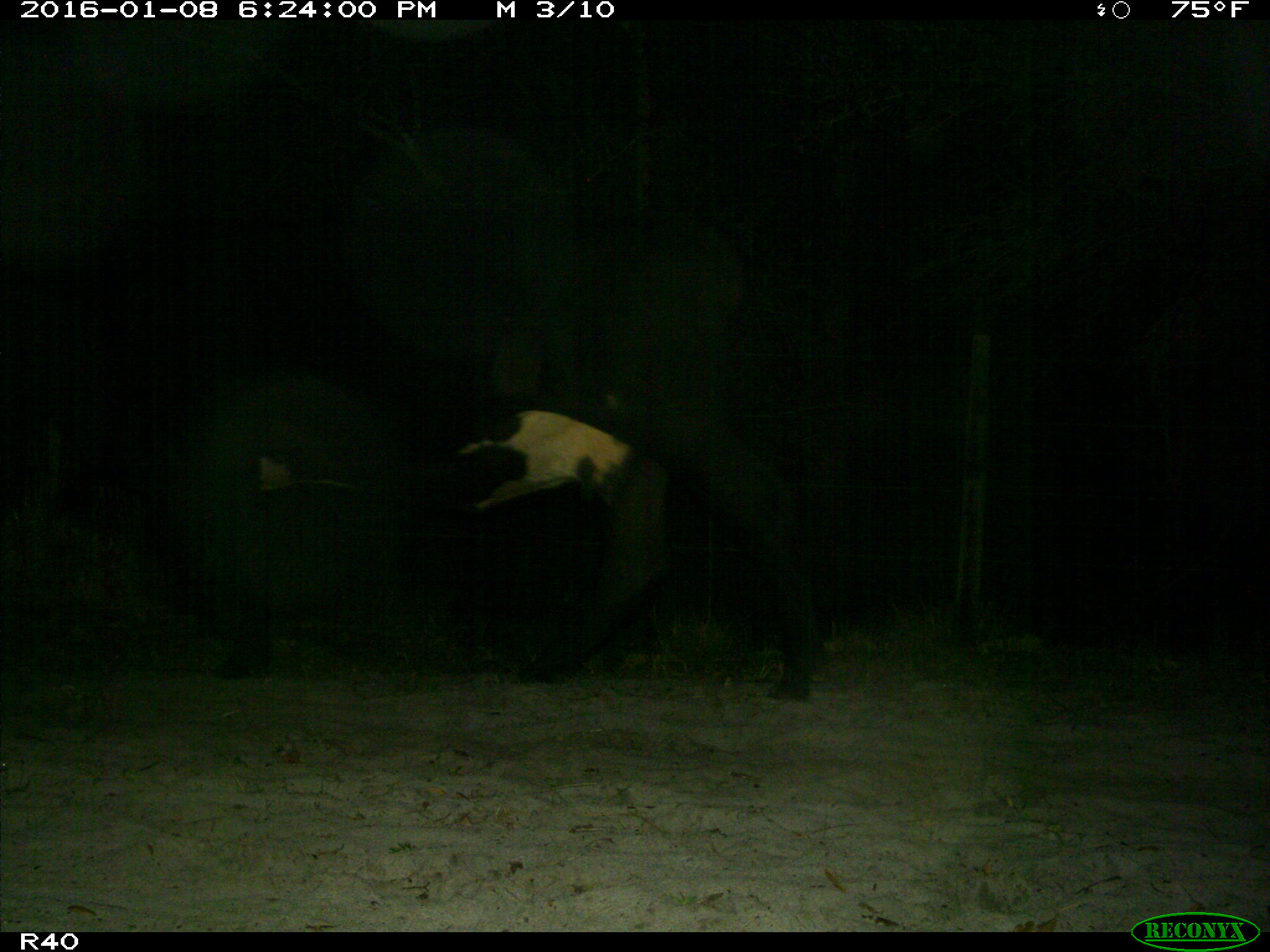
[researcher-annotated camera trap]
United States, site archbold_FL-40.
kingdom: Animalia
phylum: Chordata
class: Mammalia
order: Artiodactyla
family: Bovidae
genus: Bos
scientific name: Bos taurus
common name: domestic cow